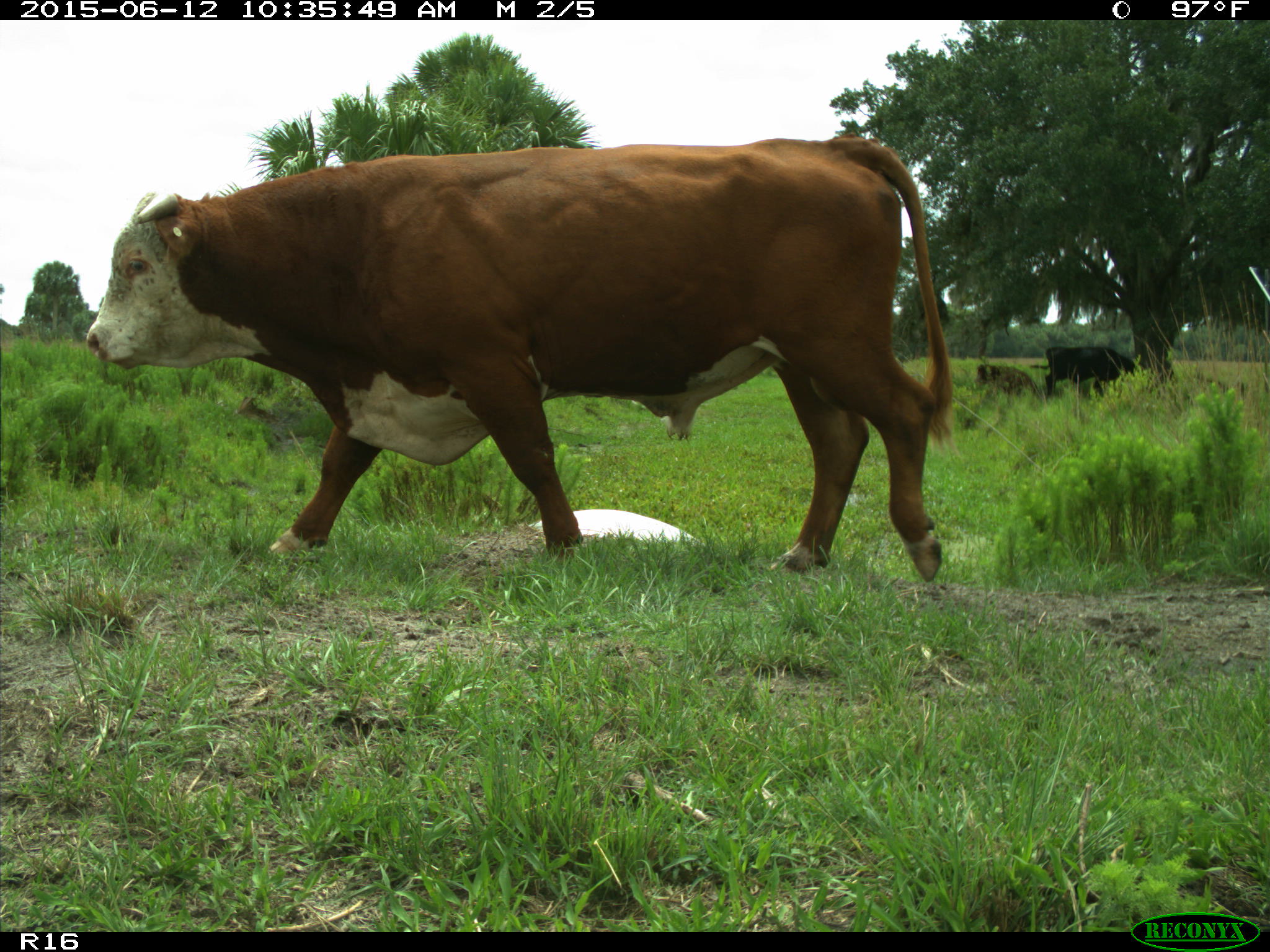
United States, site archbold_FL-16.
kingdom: Animalia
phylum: Chordata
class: Mammalia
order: Artiodactyla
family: Bovidae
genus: Bos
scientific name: Bos taurus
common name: domestic cow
Bos taurus (domestic cow).